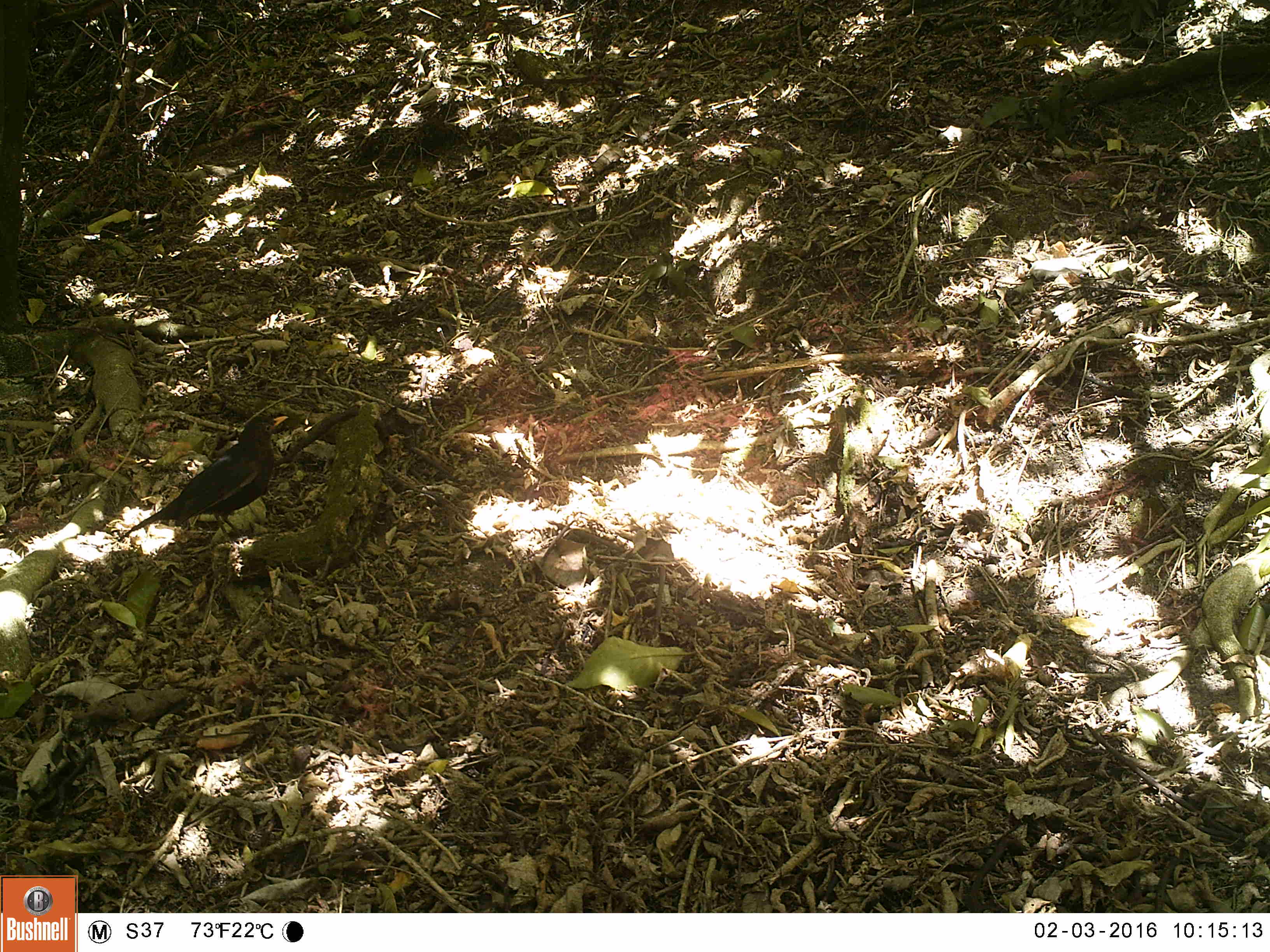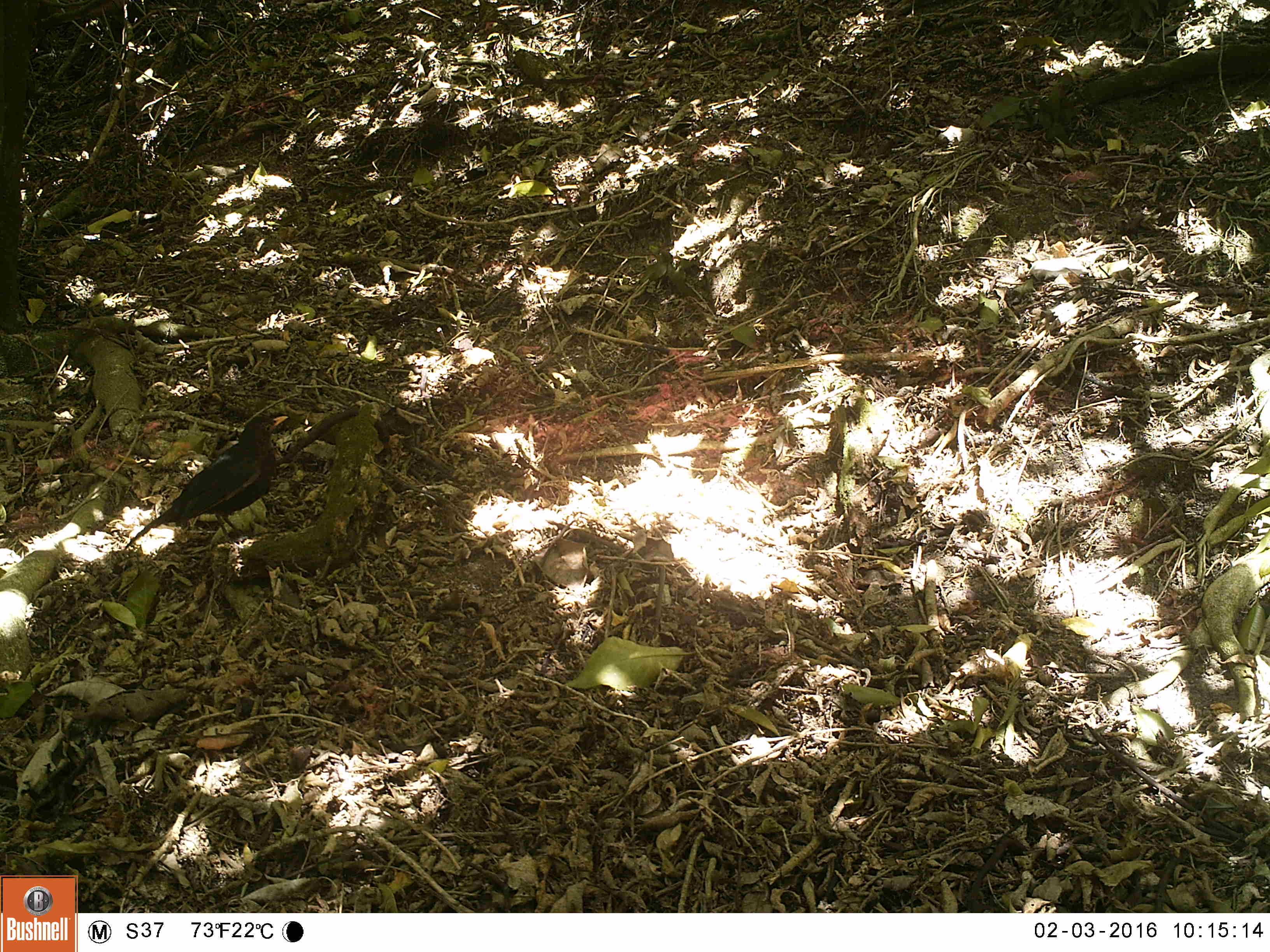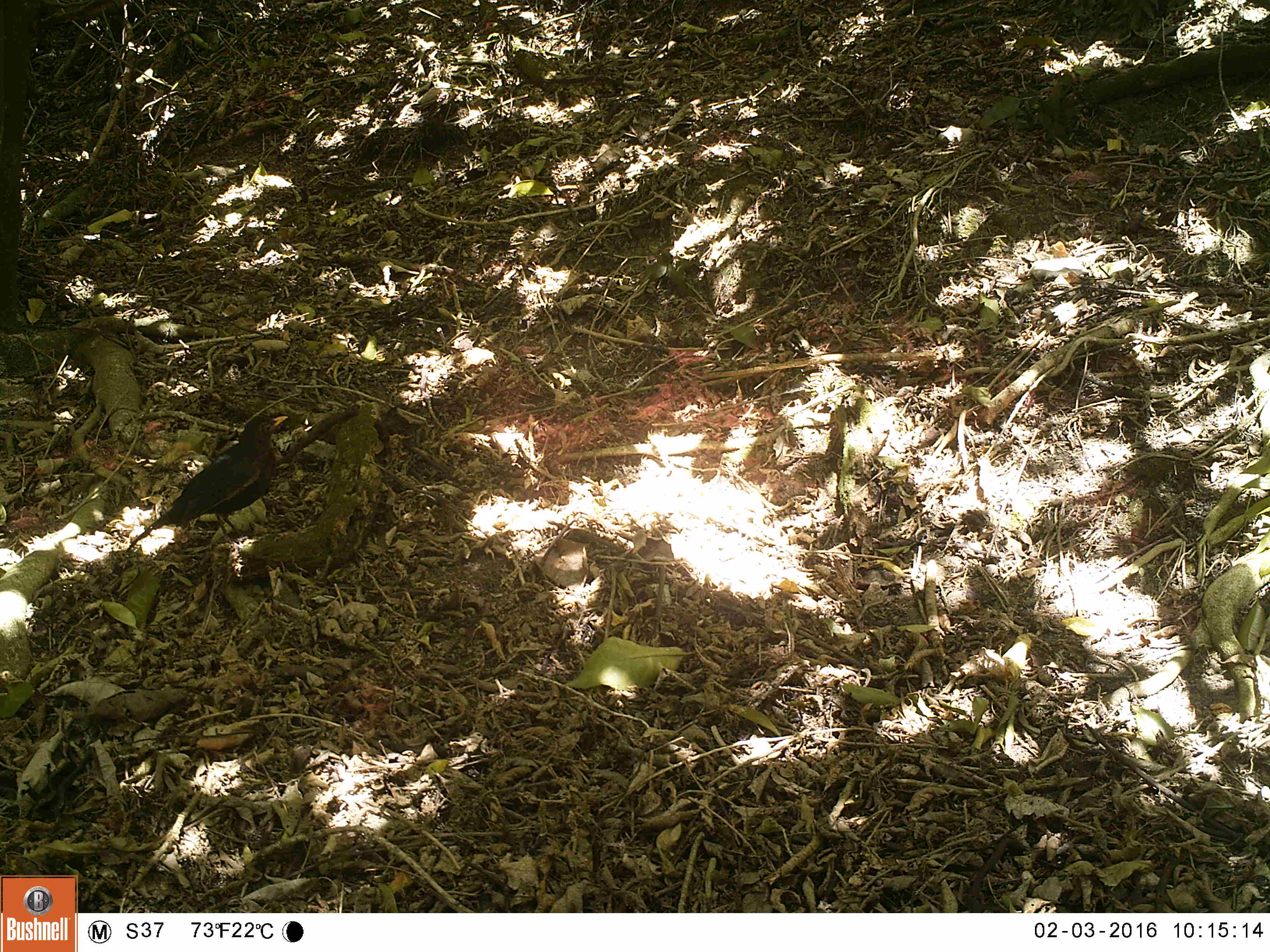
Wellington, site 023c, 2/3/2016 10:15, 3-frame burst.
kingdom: Animalia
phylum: Chordata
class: Aves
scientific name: Aves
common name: bird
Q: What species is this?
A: Bird (Aves).